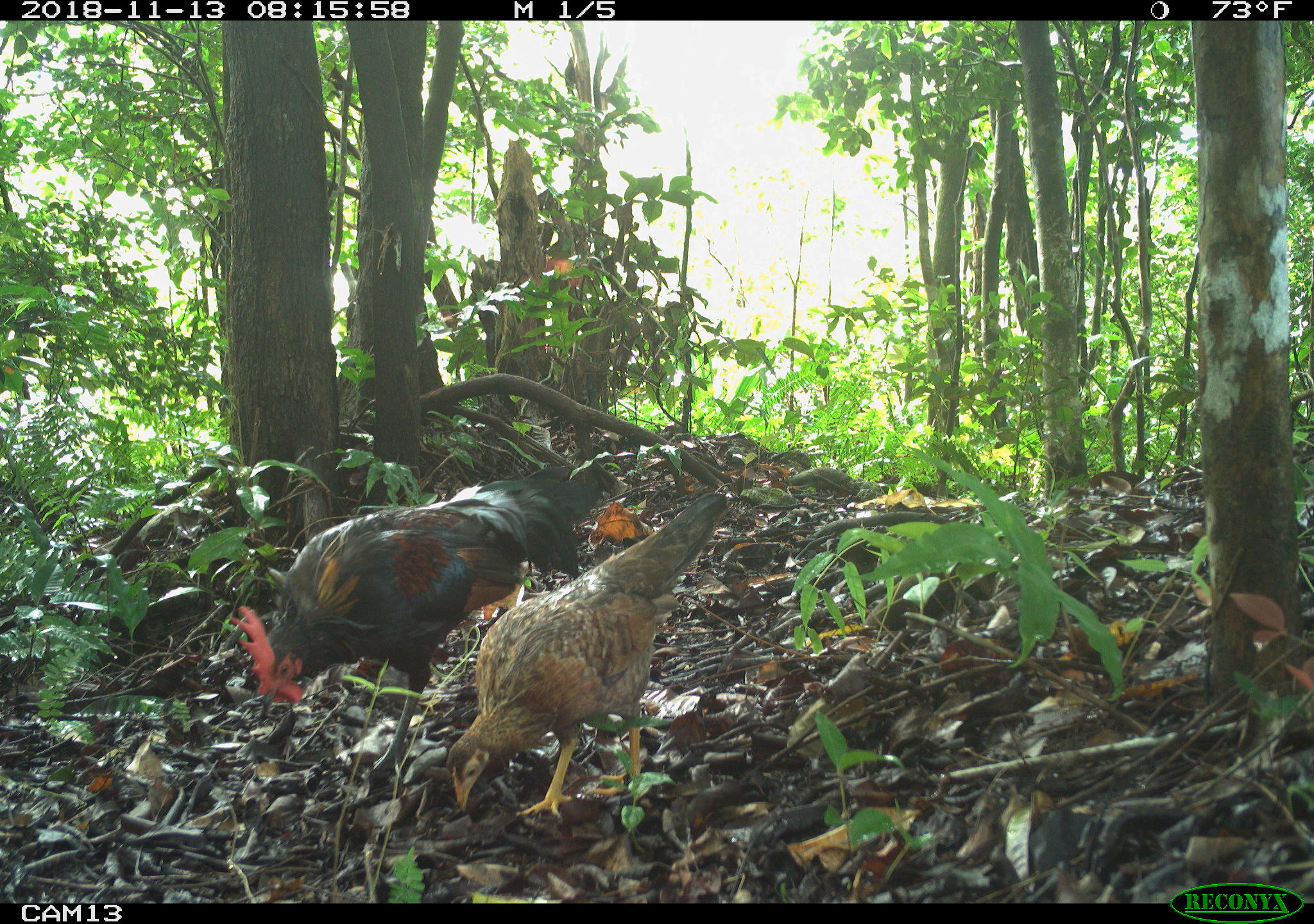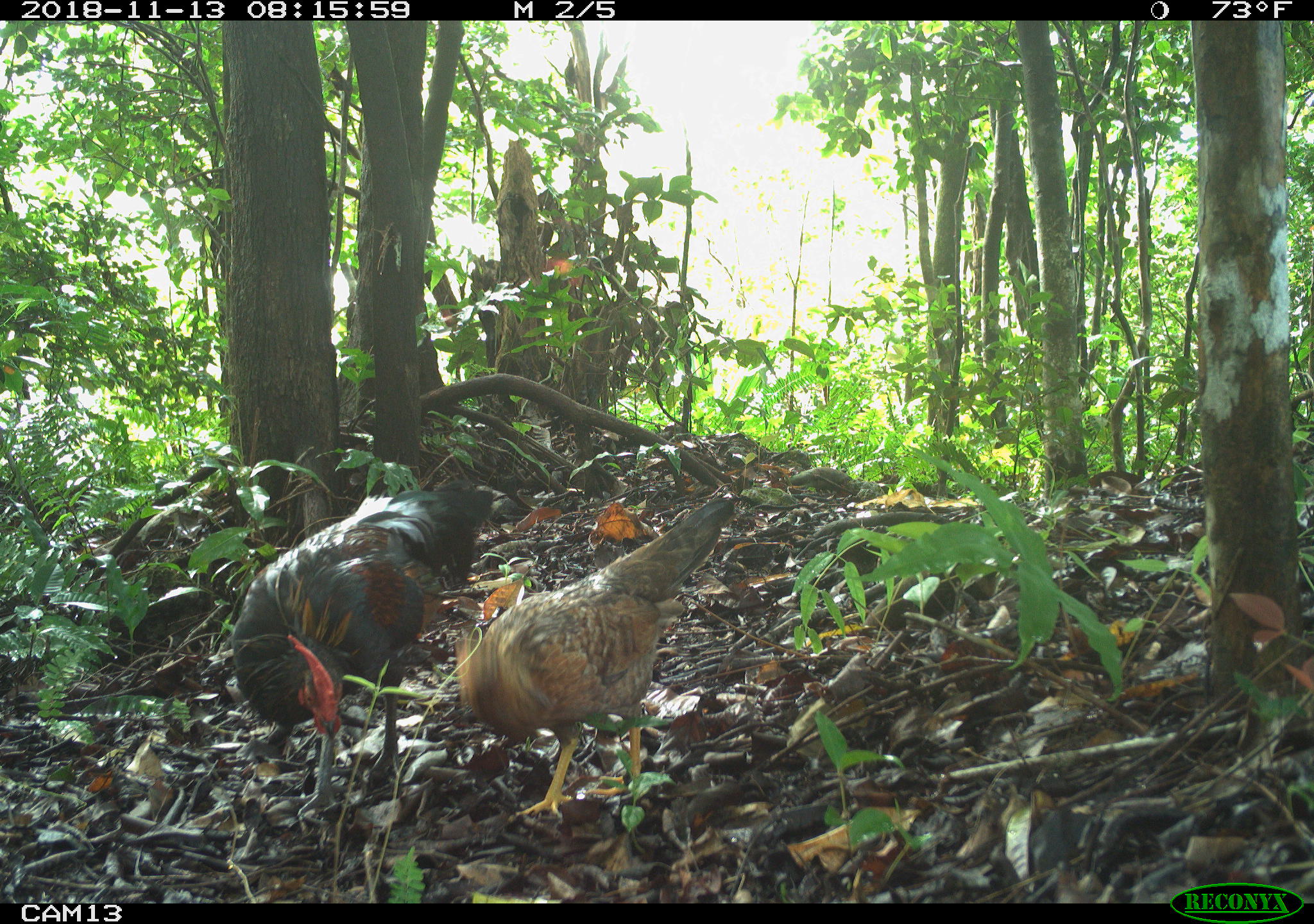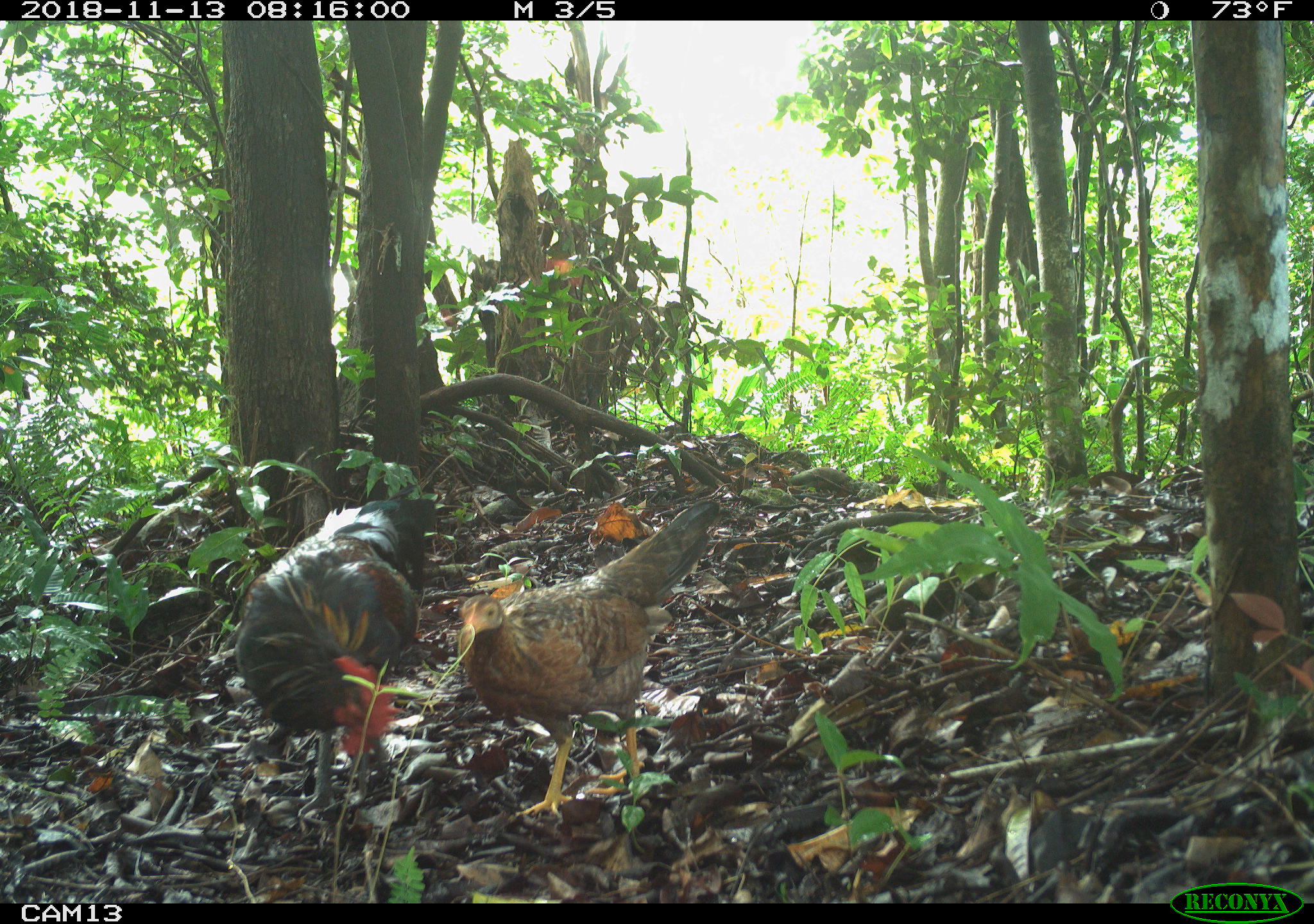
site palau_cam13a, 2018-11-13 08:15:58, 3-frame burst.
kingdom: Animalia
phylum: Chordata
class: Aves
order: Galliformes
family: Phasianidae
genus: Gallus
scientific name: Gallus gallus domesticus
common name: domestic chicken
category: chicken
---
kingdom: Animalia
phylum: Chordata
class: Aves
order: Galliformes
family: Phasianidae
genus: Gallus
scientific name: Gallus gallus domesticus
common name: rooster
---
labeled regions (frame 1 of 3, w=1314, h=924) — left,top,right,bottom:
chicken: 431,487,738,828
rooster: 198,447,626,778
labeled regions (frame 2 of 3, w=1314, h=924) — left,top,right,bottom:
chicken: 424,490,742,833
rooster: 194,458,471,832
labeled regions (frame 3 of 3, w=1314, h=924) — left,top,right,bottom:
chicken: 449,500,718,827
rooster: 231,488,432,816